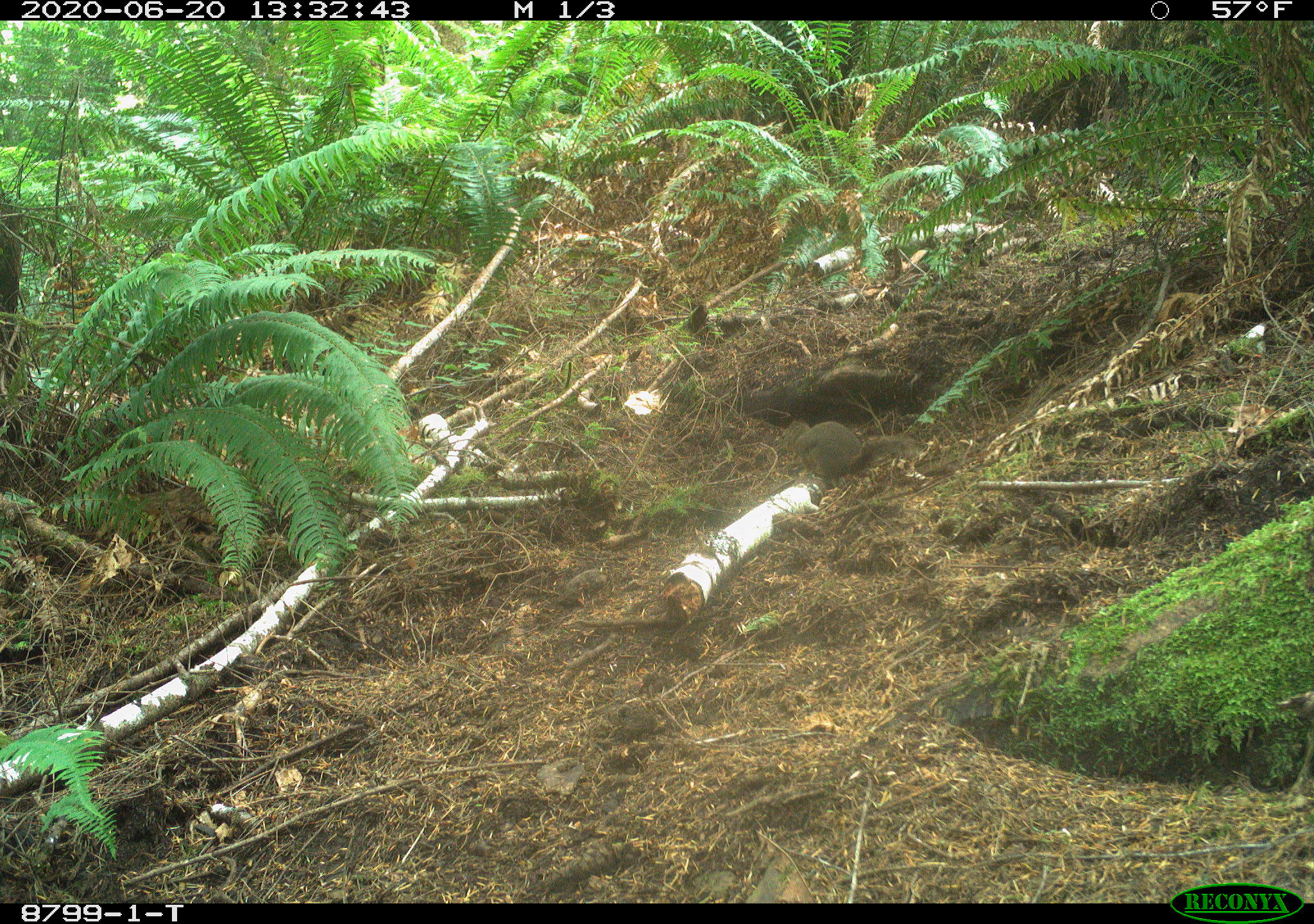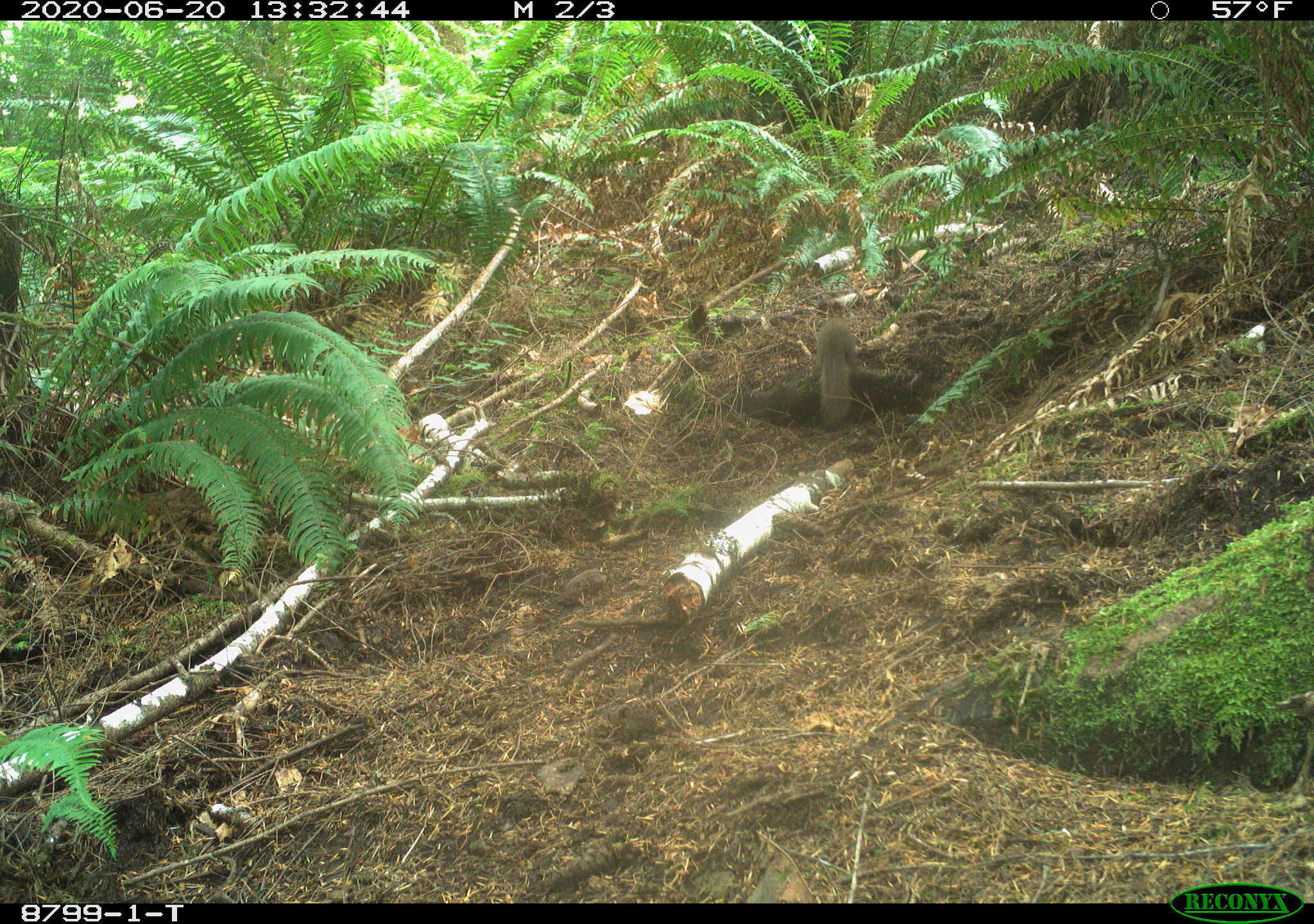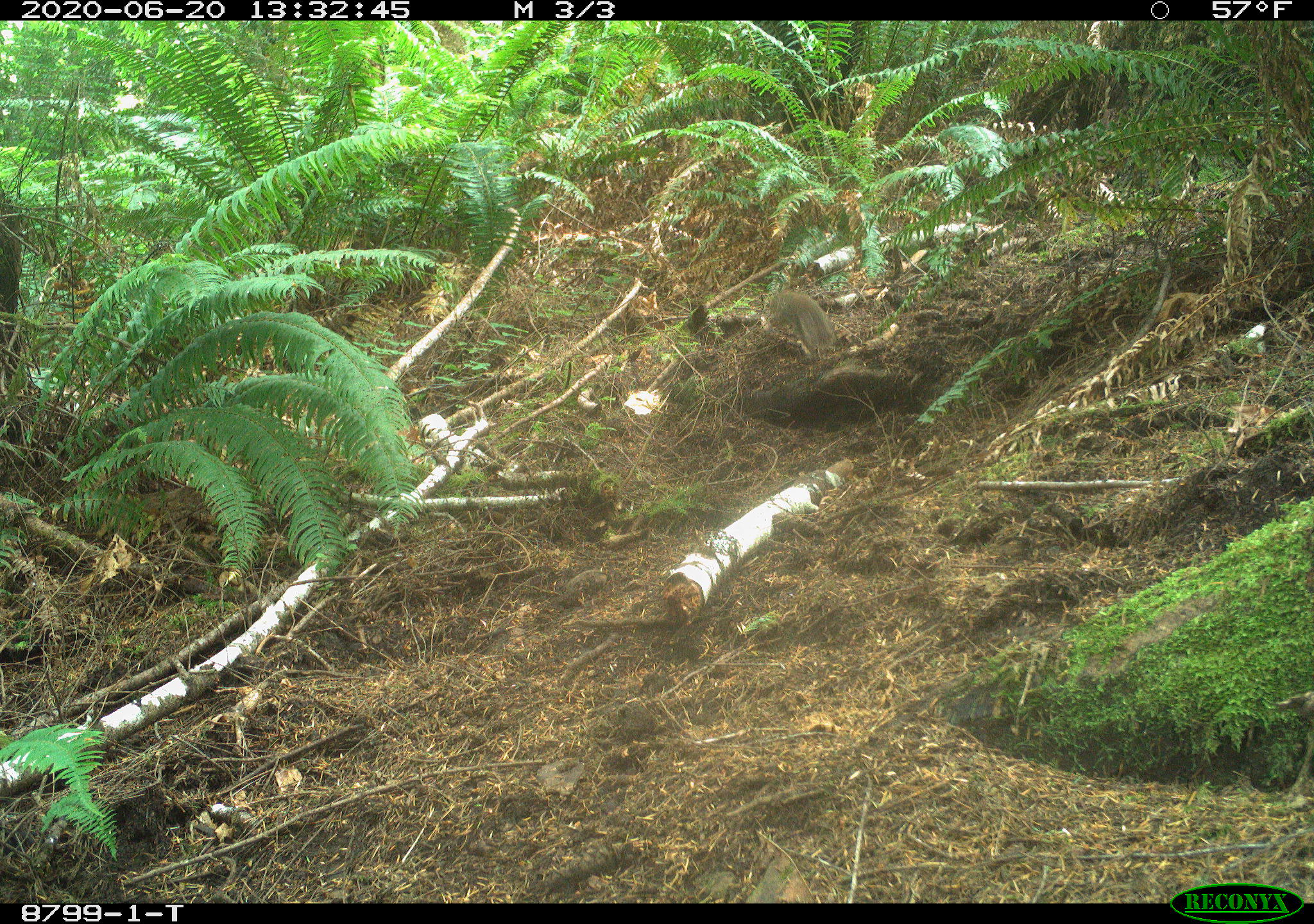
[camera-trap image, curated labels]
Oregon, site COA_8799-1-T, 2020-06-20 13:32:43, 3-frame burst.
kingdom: Animalia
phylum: Chordata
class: Mammalia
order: Rodentia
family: Sciuridae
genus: Tamiasciurus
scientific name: Tamiasciurus douglasii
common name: douglas squirrel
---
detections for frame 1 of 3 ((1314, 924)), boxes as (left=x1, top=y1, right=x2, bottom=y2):
douglas squirrel: (left=779, top=420, right=920, bottom=481)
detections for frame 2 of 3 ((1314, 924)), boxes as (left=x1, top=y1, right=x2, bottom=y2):
douglas squirrel: (left=807, top=311, right=860, bottom=433)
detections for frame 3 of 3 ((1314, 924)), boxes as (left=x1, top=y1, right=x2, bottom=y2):
douglas squirrel: (left=760, top=284, right=848, bottom=355)